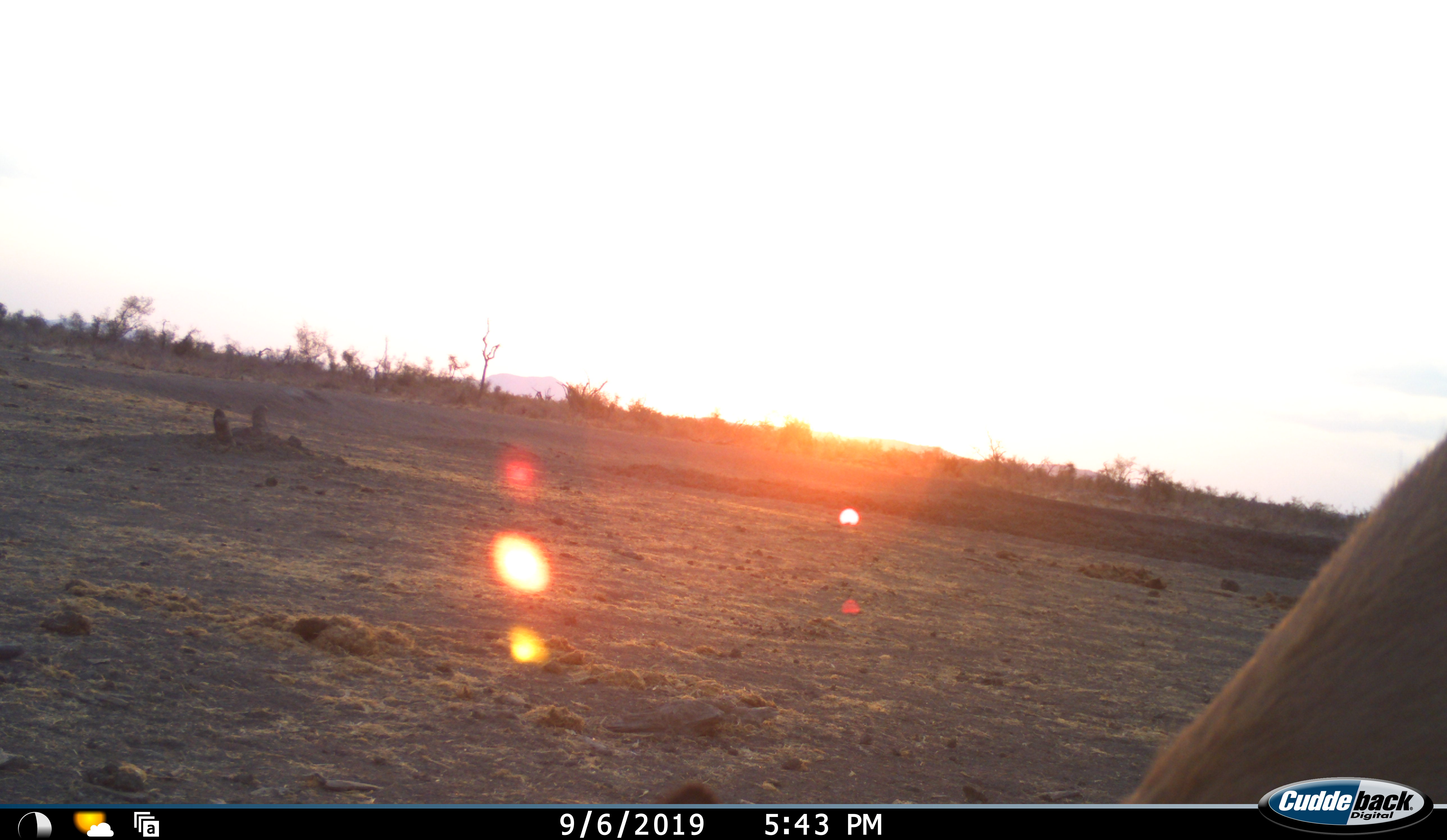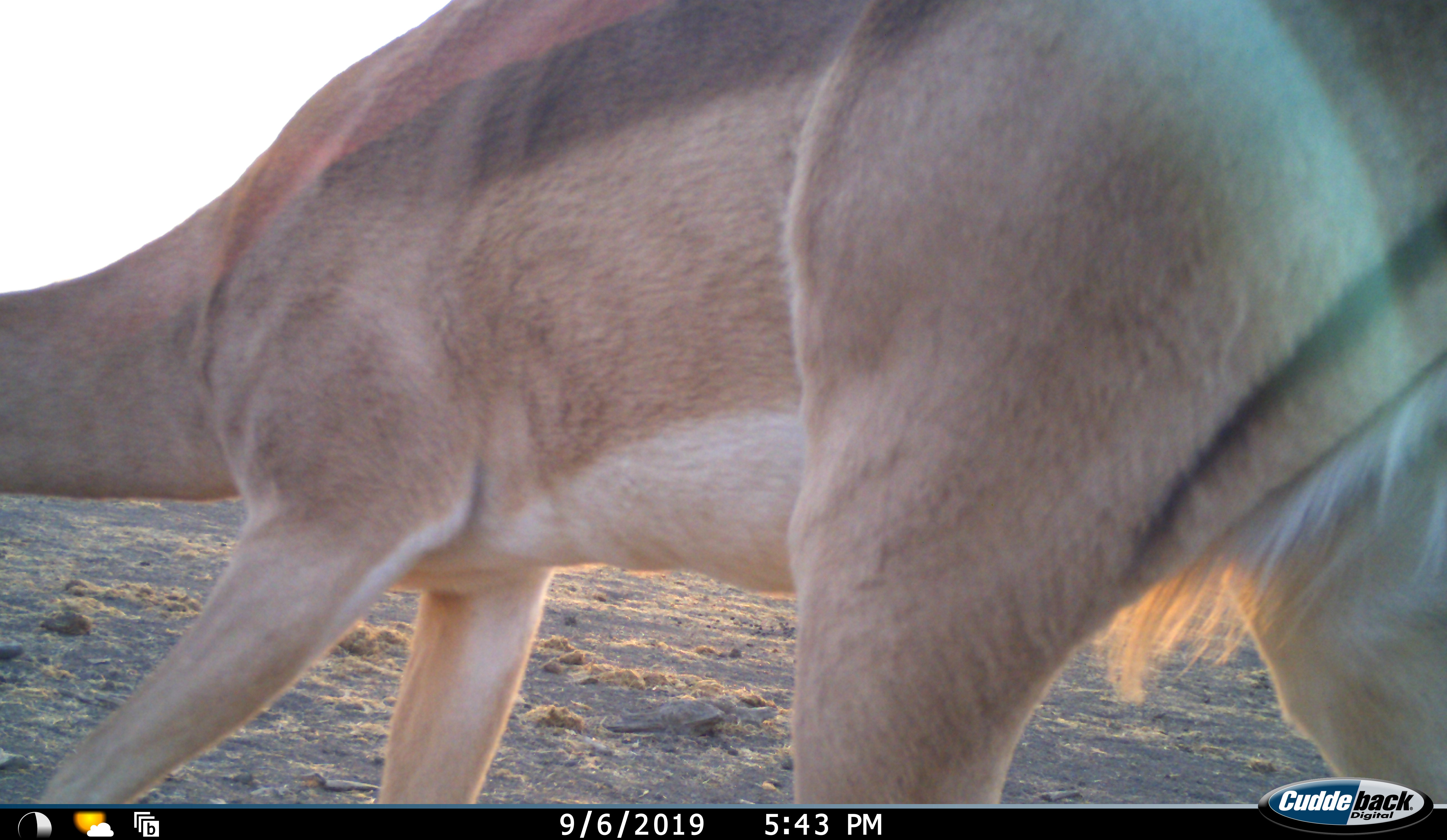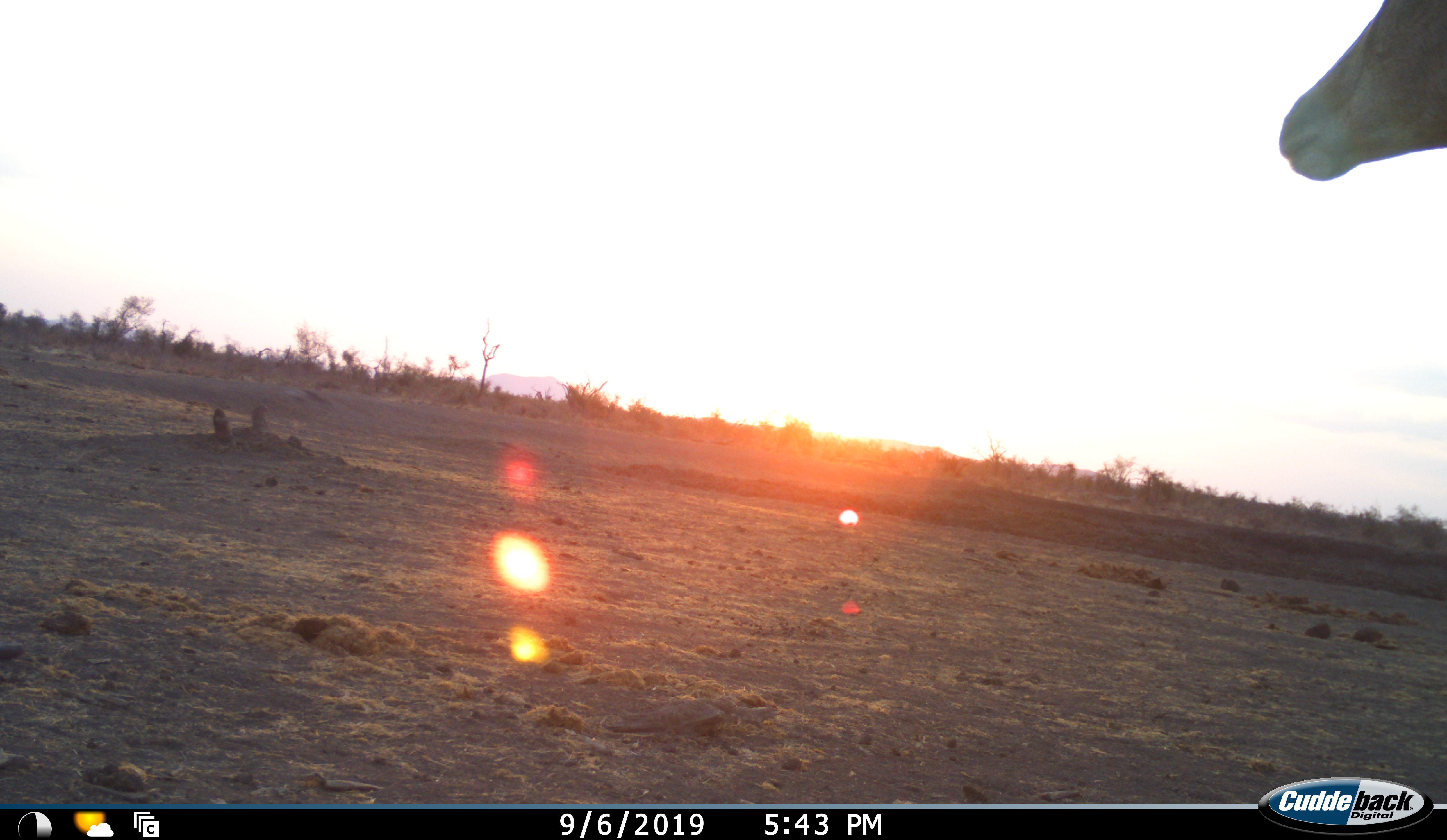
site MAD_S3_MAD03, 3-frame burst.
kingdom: Animalia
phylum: Chordata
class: Mammalia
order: Artiodactyla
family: Bovidae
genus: Aepyceros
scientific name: Aepyceros melampus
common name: impala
Impala (Aepyceros melampus), count 1. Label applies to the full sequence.